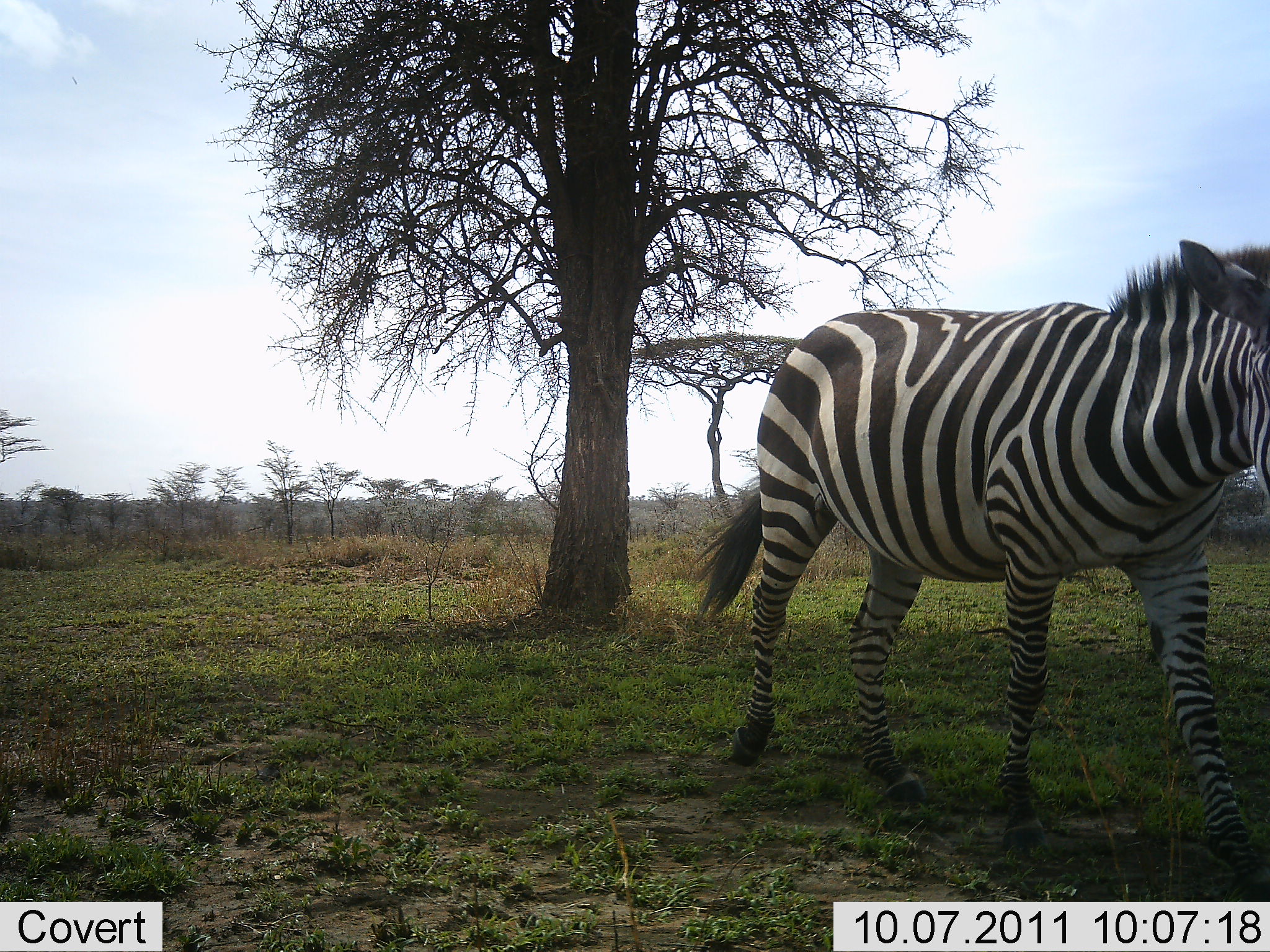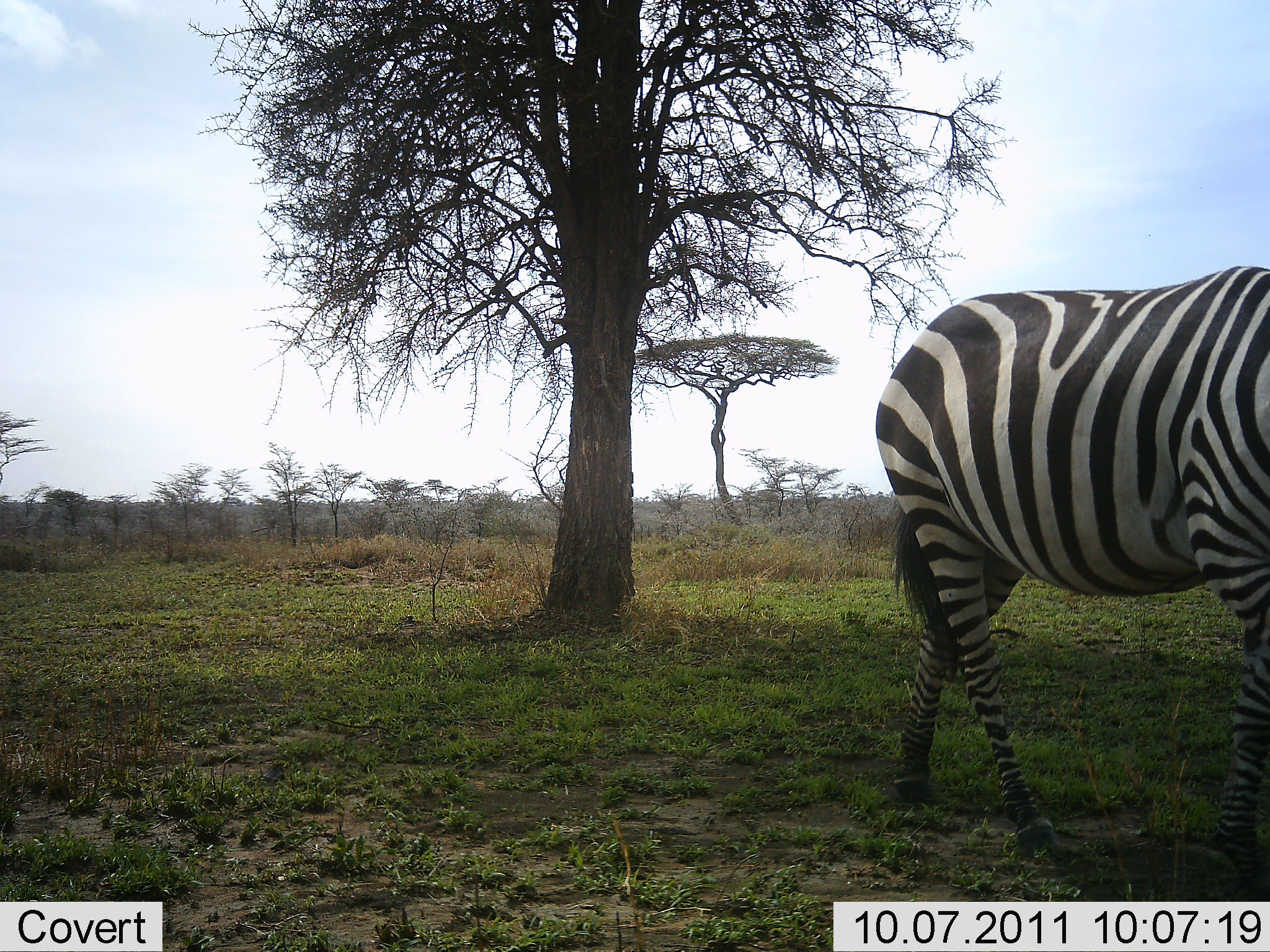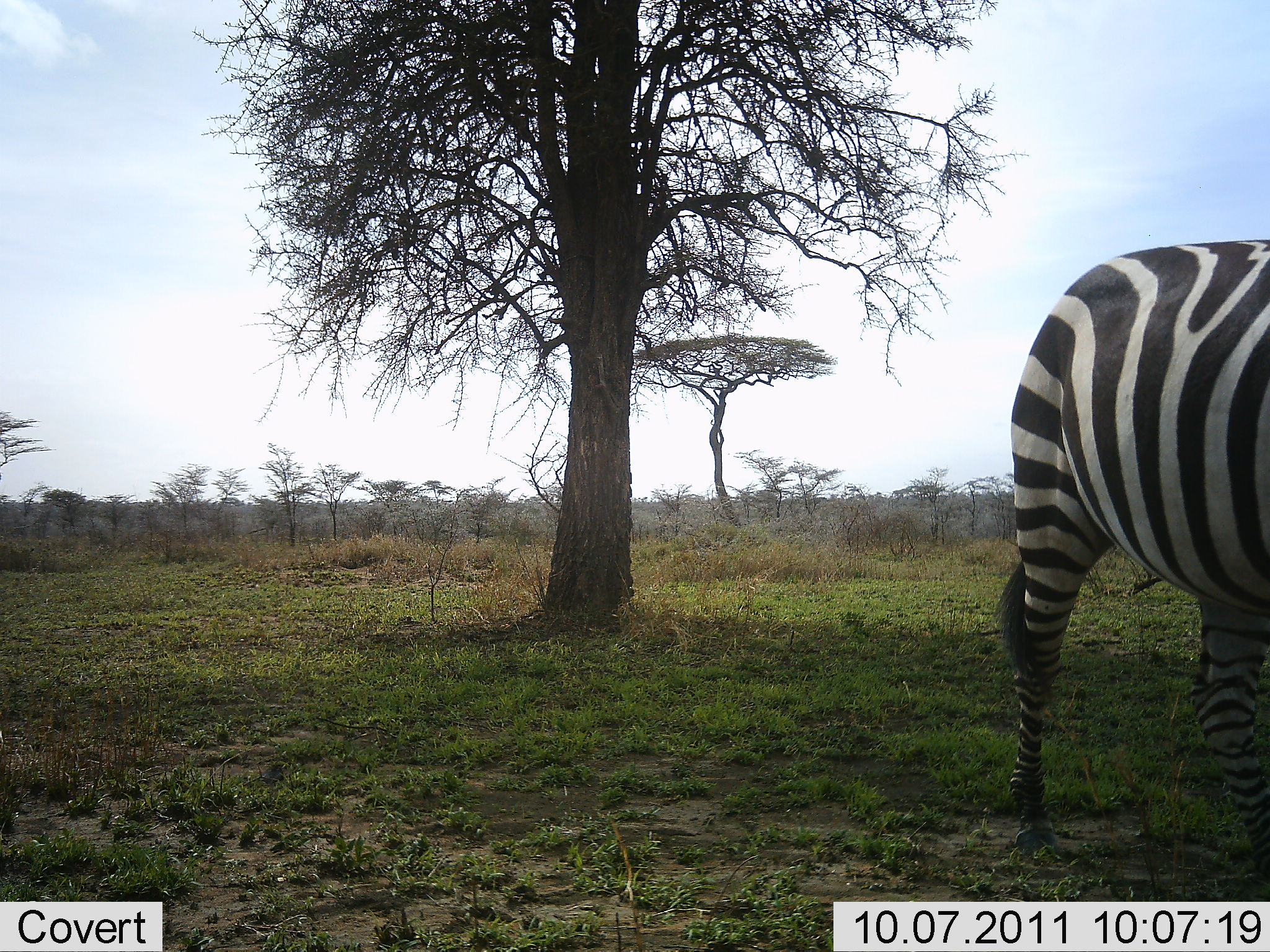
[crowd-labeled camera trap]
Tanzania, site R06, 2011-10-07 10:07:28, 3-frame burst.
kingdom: Animalia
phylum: Chordata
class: Mammalia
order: Perissodactyla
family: Equidae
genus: Equus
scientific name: Equus quagga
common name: plains zebra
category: zebra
Zebra (plains zebra) (Equus quagga), count 1. Behavior (volunteer vote fractions): standing 8%, resting 0%, moving 92%, interacting 0%. Young present (vote fraction): 0%. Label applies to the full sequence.